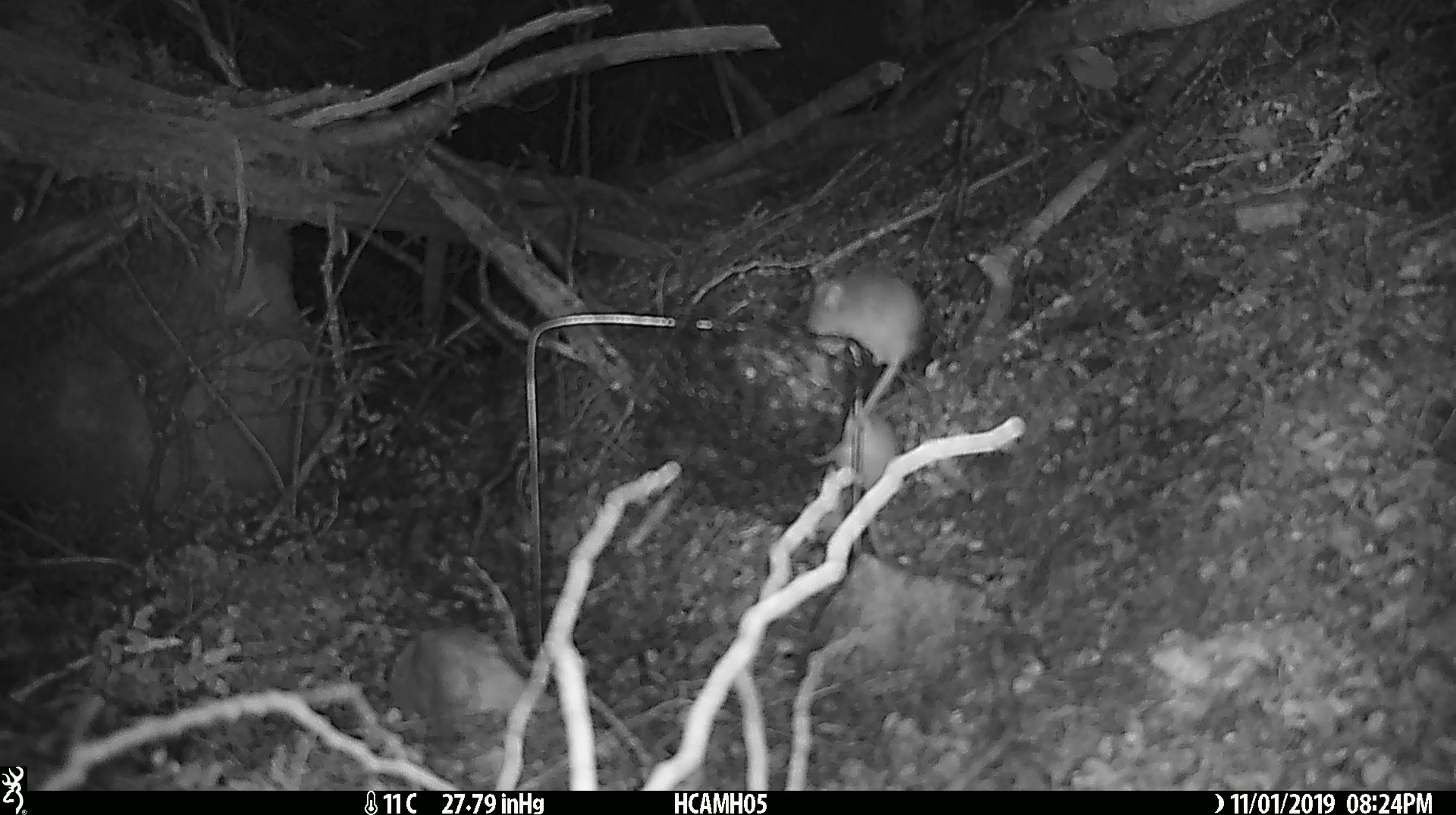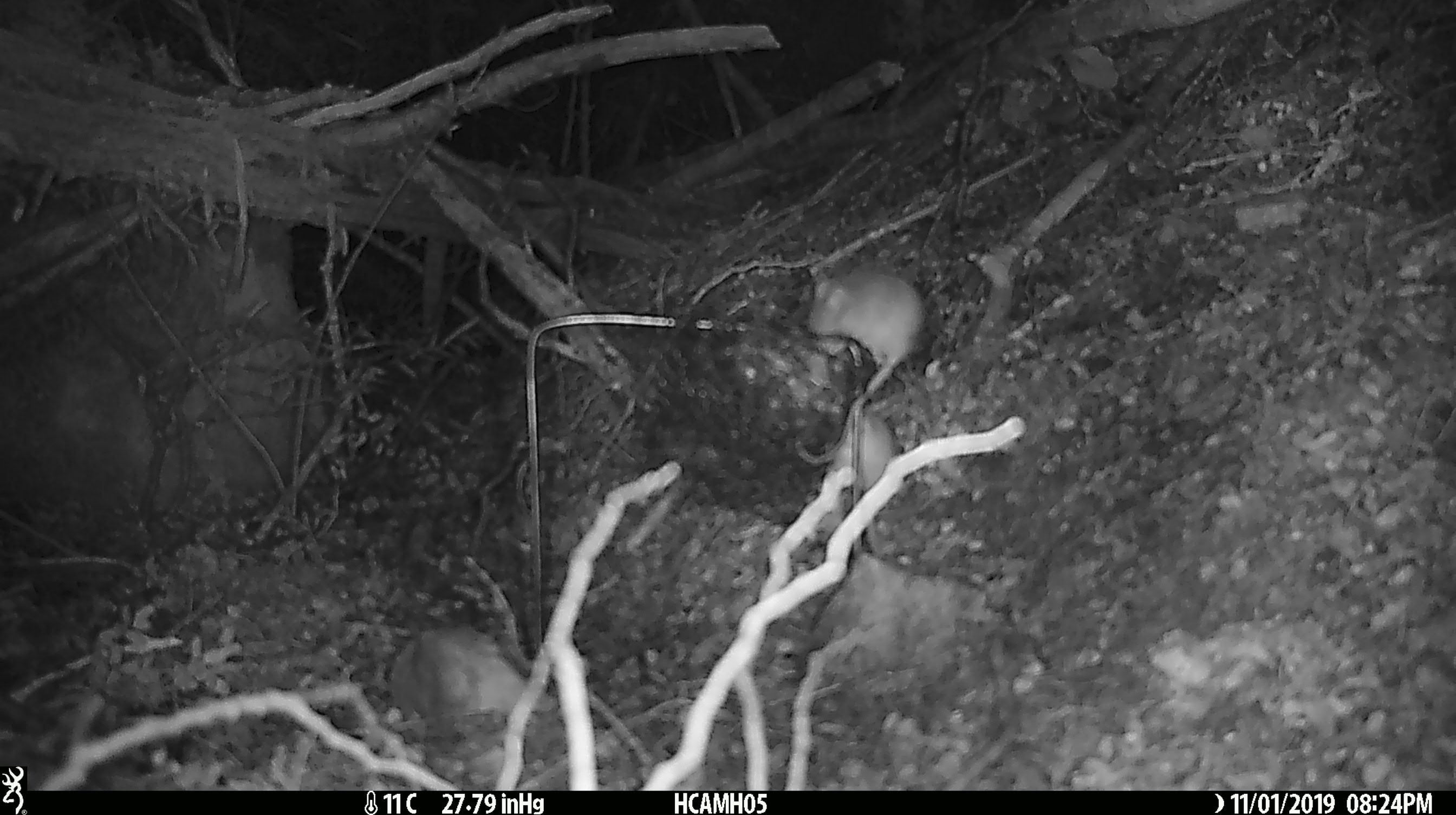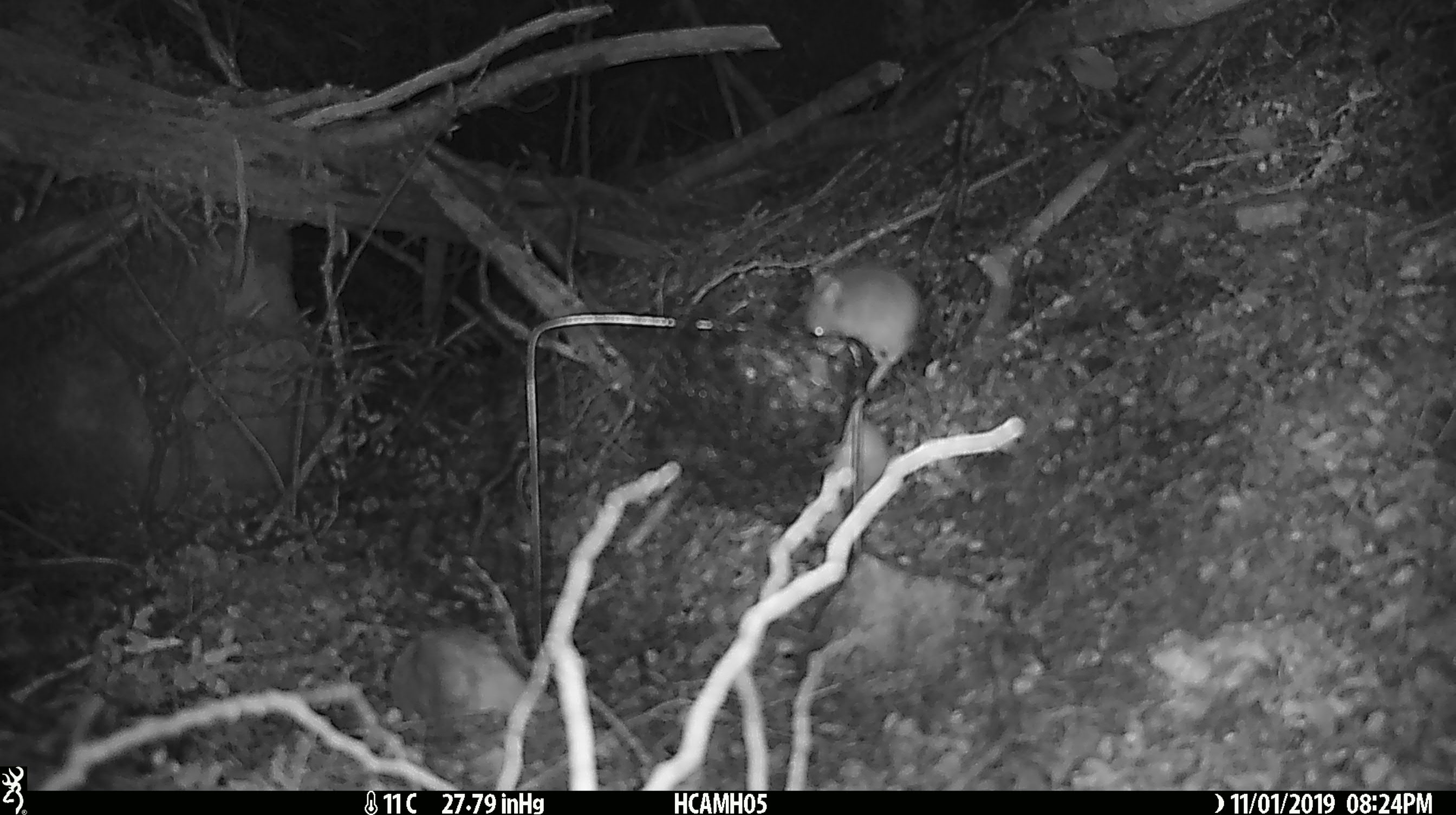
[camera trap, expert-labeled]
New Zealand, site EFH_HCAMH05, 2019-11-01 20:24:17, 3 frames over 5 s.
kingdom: Animalia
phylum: Chordata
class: Mammalia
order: Rodentia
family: Muridae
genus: Mus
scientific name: Mus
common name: mouse